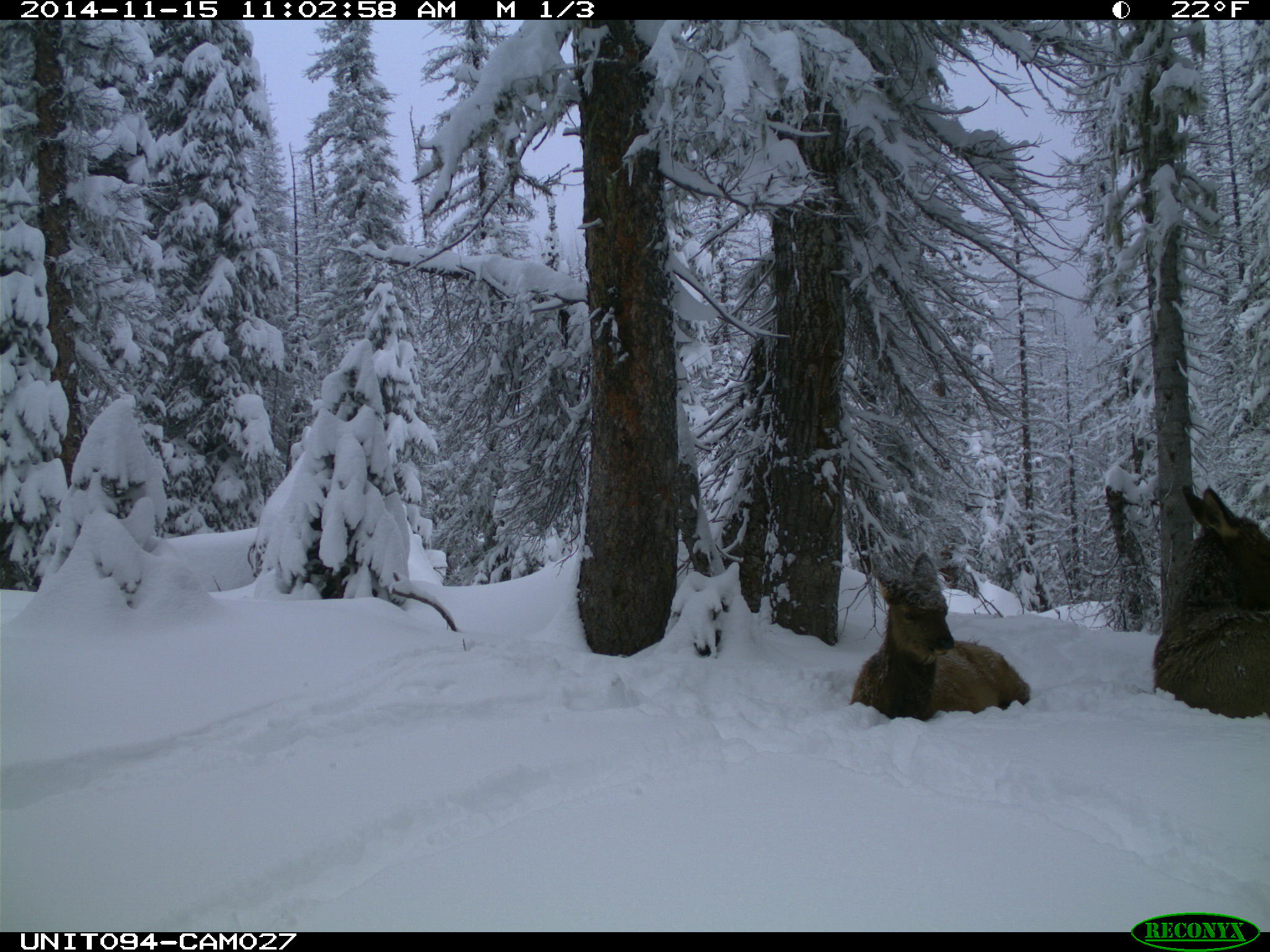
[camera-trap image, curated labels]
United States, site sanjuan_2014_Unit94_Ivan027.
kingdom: Animalia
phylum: Chordata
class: Mammalia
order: Artiodactyla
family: Cervidae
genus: Cervus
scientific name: Cervus elaphus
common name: red deer